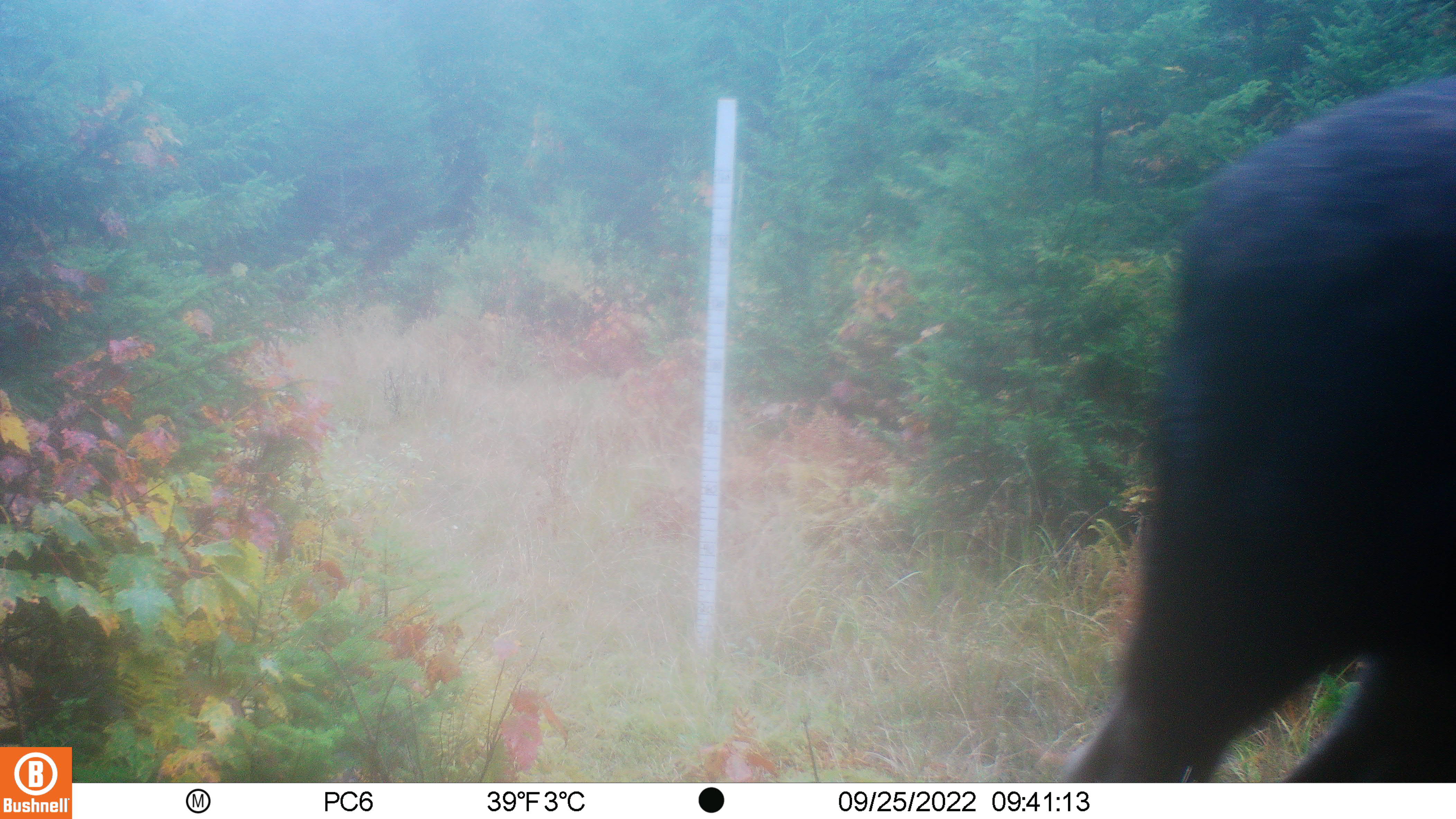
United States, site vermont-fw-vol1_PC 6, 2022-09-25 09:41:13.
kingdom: Animalia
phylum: Chordata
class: Mammalia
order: Artiodactyla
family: Cervidae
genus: Alces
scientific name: Alces alces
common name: moose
Moose (Alces alces).